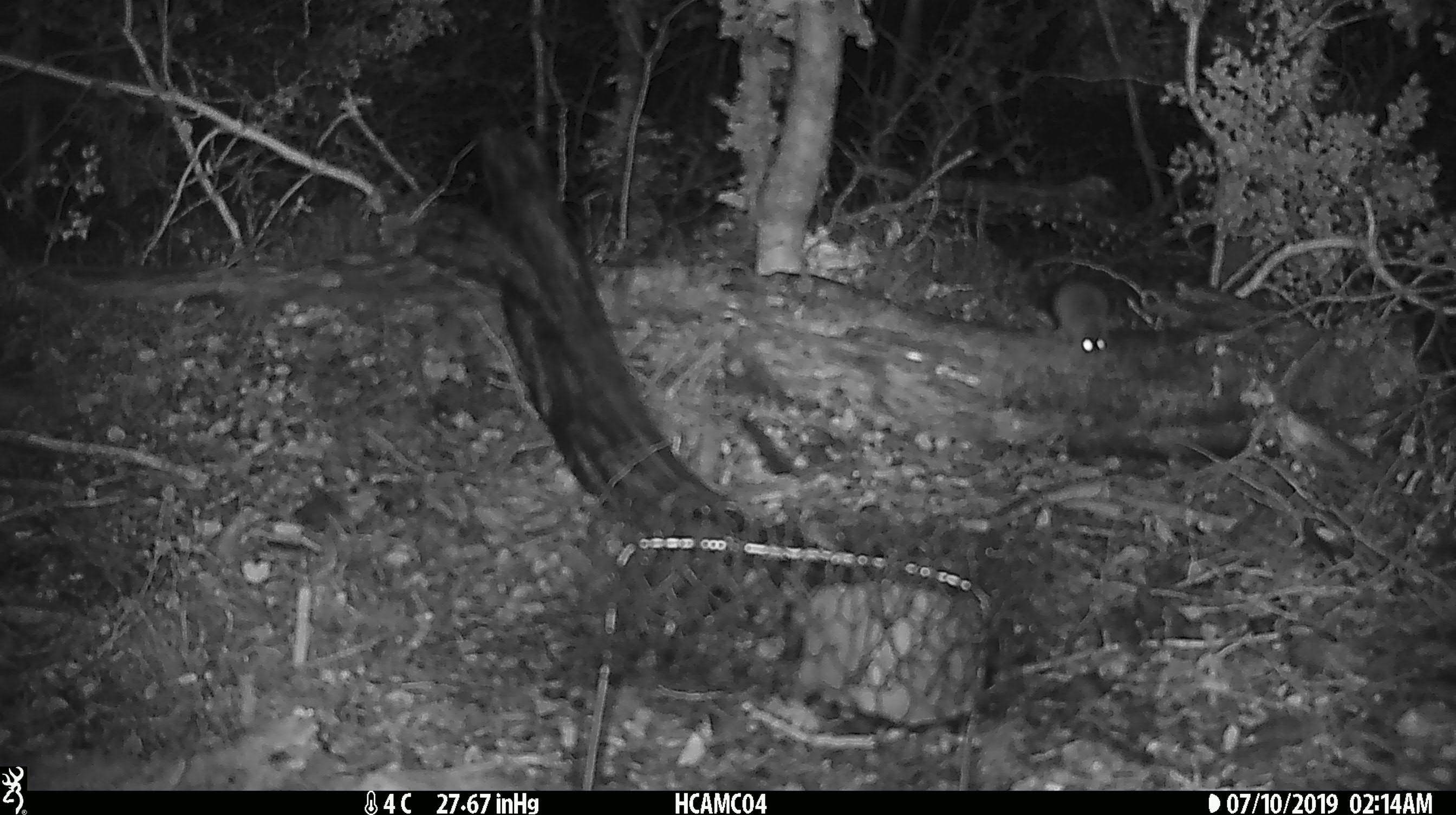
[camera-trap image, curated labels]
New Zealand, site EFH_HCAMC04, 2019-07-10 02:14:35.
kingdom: Animalia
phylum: Chordata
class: Mammalia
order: Rodentia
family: Muridae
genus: Mus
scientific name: Mus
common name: mouse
Mouse (Mus).